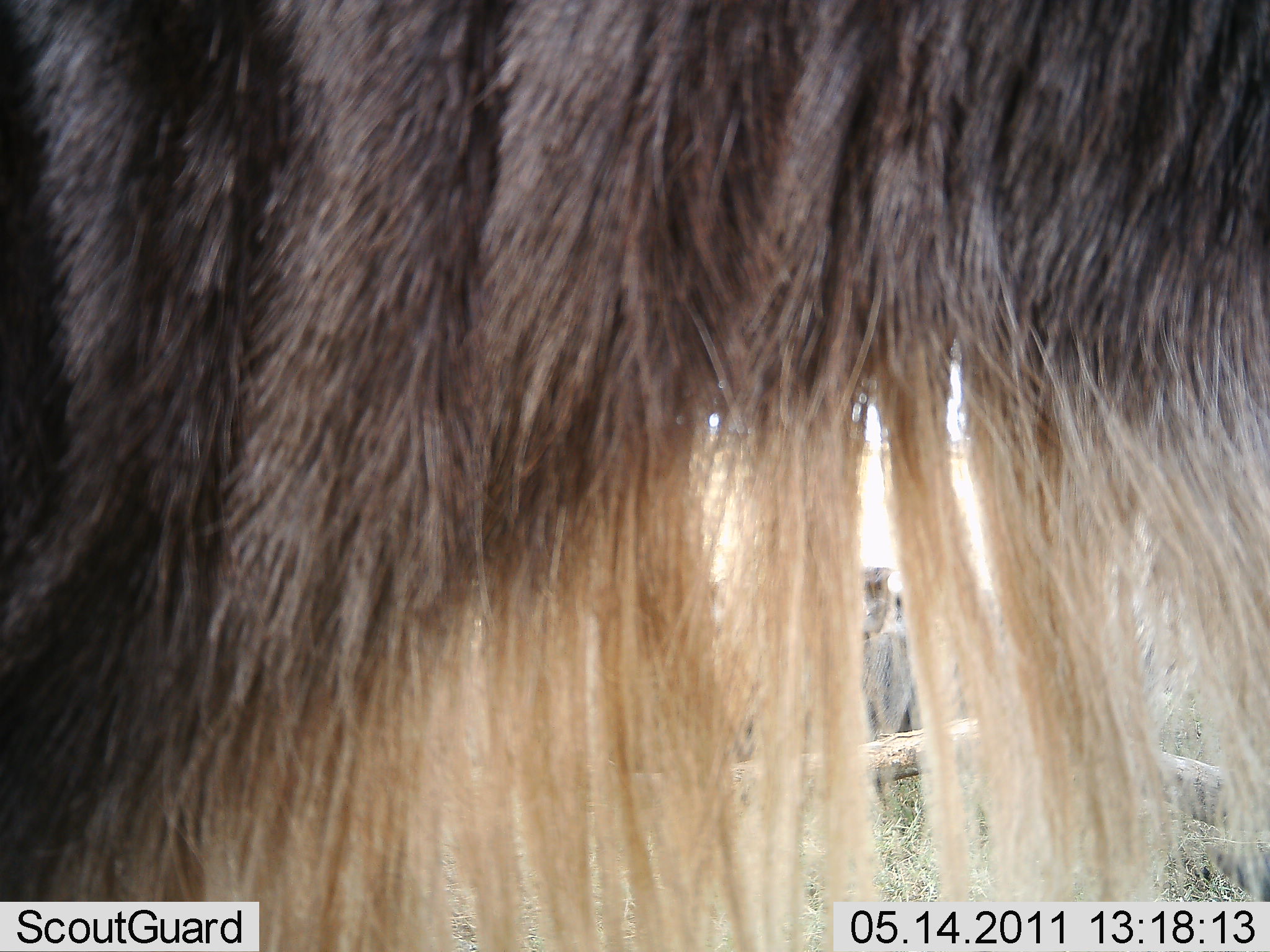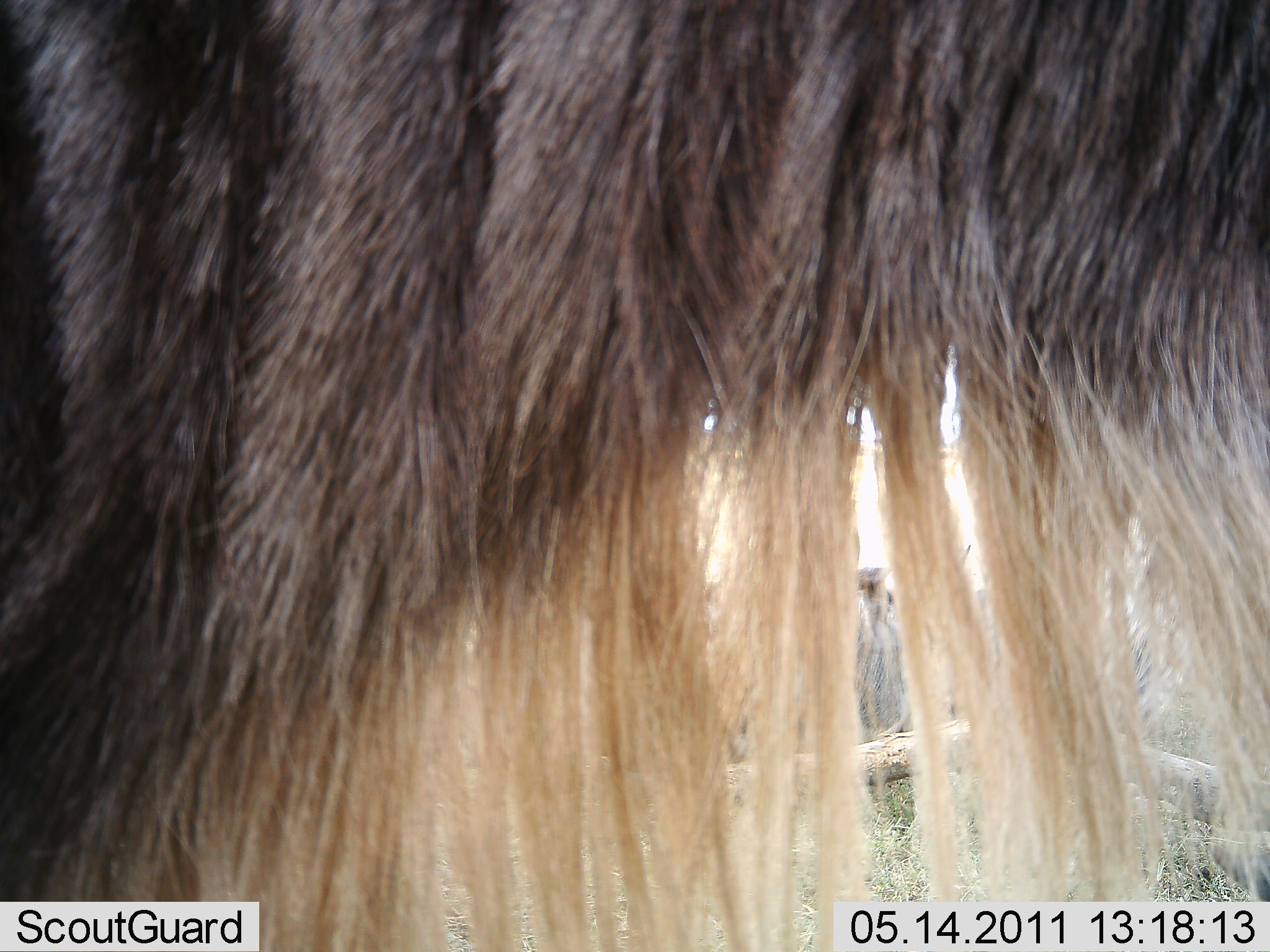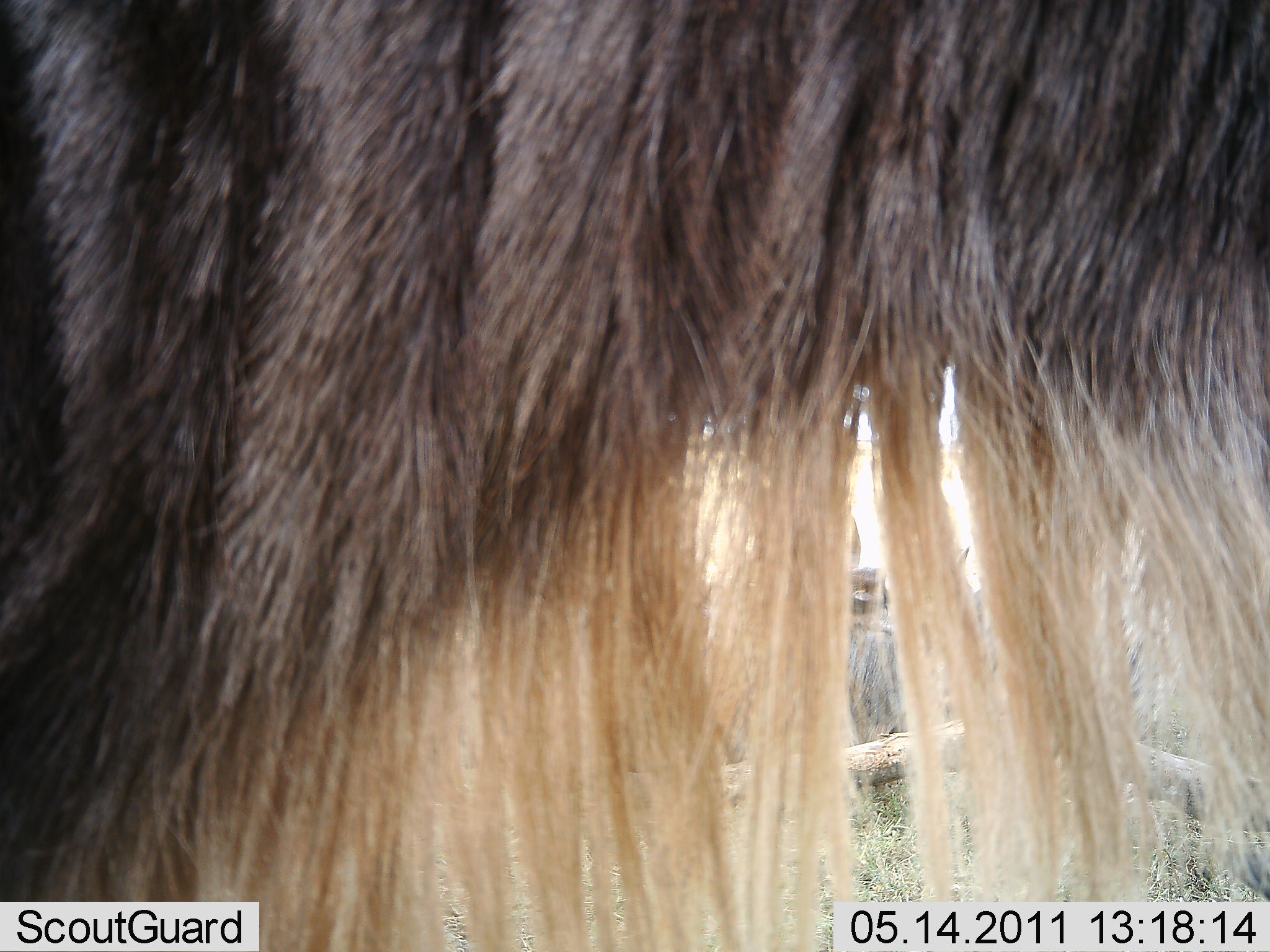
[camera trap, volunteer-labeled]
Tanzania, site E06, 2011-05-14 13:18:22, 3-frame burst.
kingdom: Animalia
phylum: Chordata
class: Mammalia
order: Artiodactyla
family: Bovidae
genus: Connochaetes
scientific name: Connochaetes taurinus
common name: blue wildebeest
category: wildebeest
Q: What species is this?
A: Wildebeest (blue wildebeest) (Connochaetes taurinus).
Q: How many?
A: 1.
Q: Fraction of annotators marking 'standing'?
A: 100%.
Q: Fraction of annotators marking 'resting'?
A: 0%.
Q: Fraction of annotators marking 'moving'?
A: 0%.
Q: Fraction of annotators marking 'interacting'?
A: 0%.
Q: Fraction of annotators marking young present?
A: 0%.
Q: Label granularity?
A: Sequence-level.